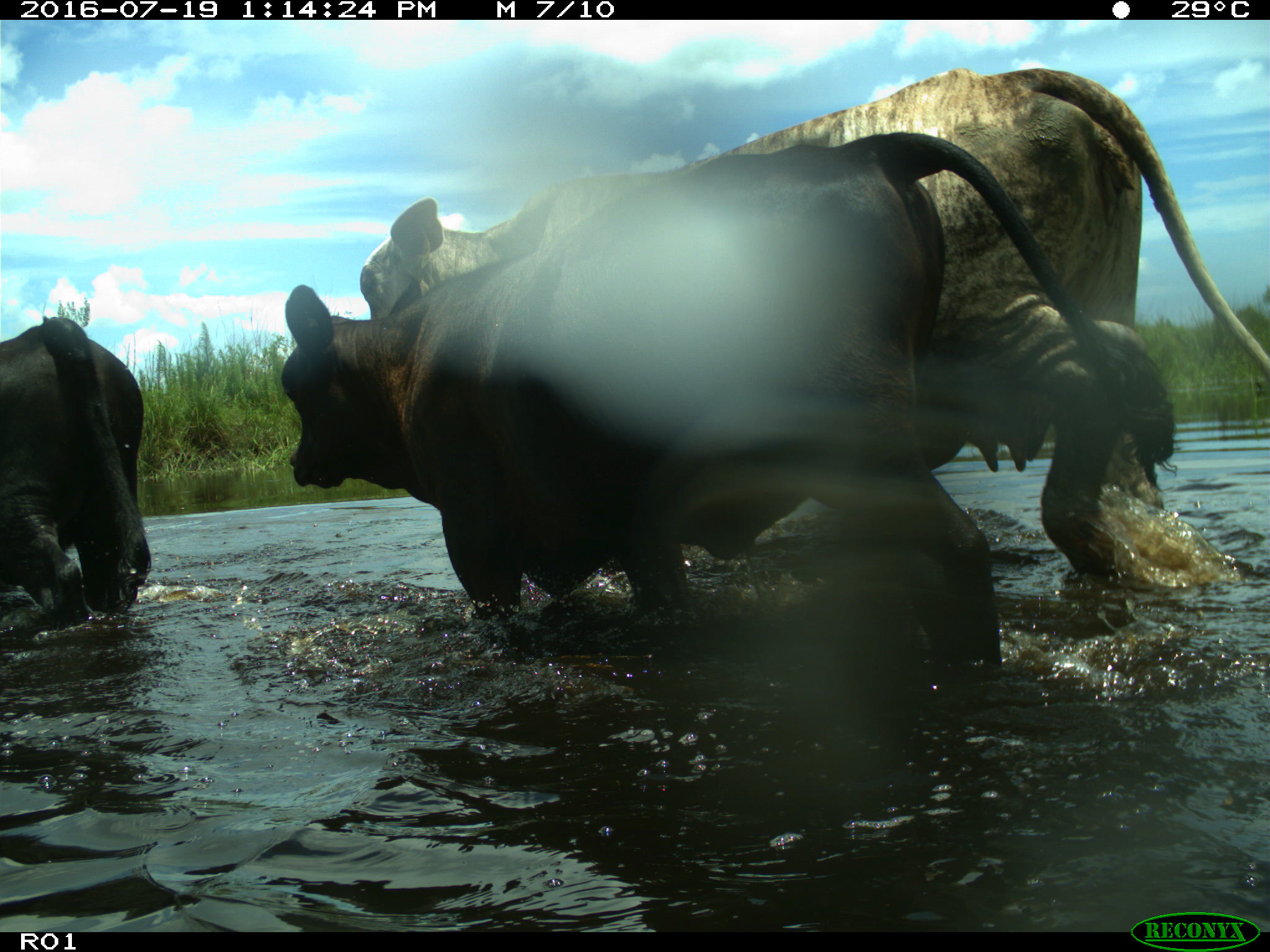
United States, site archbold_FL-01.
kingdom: Animalia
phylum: Chordata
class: Mammalia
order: Artiodactyla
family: Bovidae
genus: Bos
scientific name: Bos taurus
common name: domestic cow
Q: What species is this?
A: Bos taurus (domestic cow).